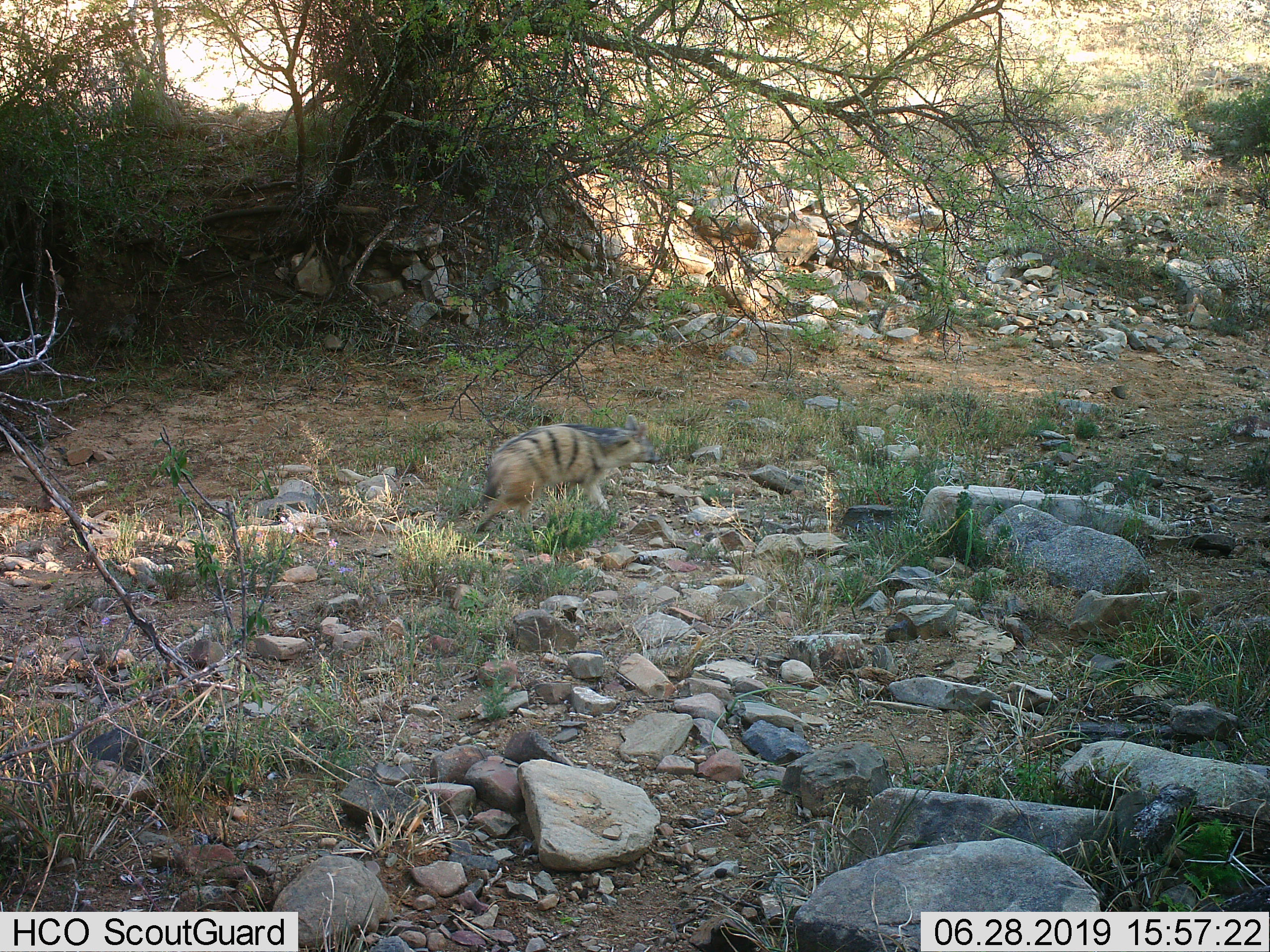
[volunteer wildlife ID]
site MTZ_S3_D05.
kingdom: Animalia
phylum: Chordata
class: Mammalia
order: Carnivora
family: Hyaenidae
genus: Proteles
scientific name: Proteles cristatus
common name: aardwolf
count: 1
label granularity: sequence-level